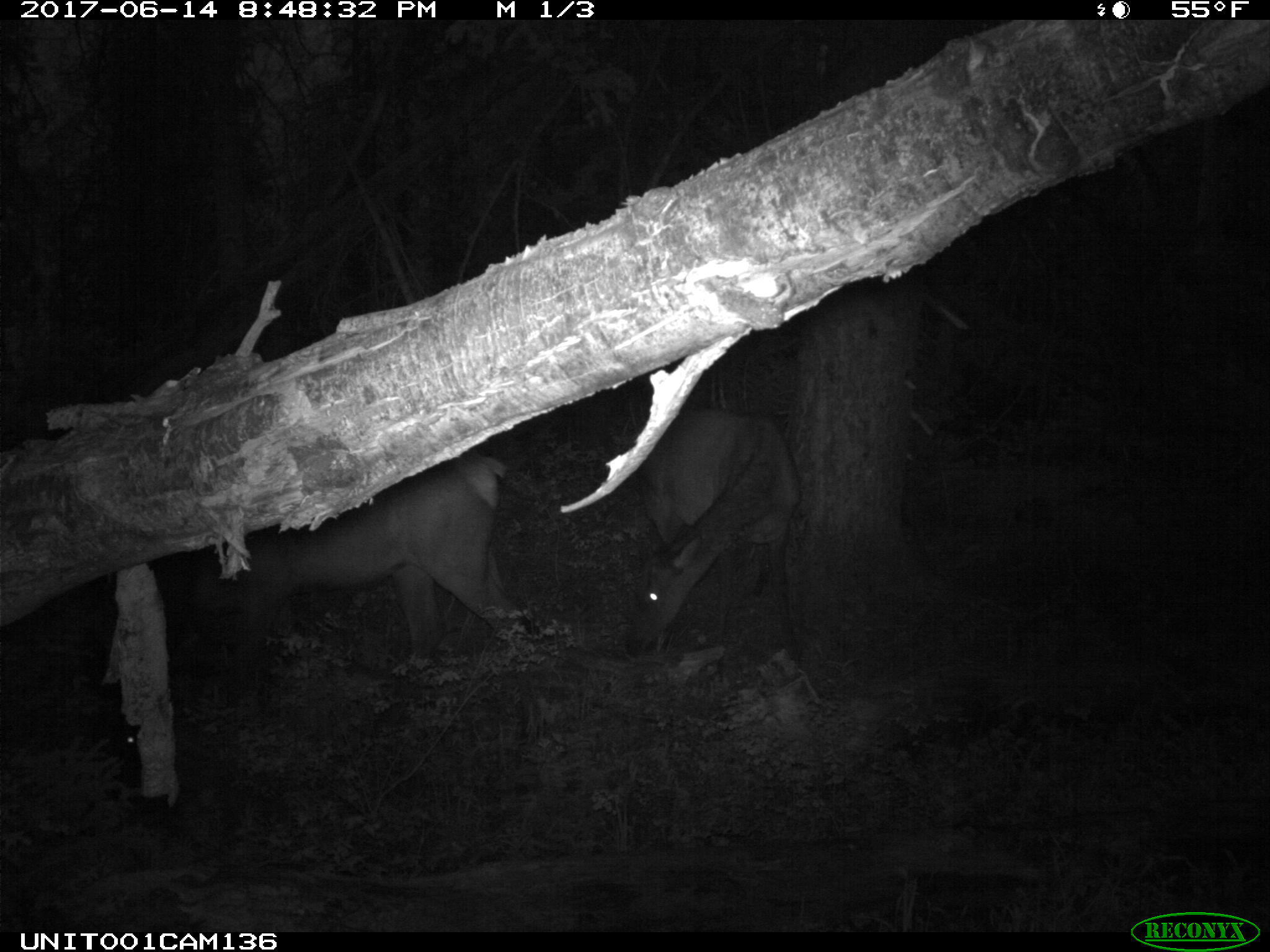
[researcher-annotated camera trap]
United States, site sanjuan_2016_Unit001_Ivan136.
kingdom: Animalia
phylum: Chordata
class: Mammalia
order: Artiodactyla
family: Cervidae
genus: Cervus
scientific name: Cervus elaphus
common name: red deer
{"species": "Cervus elaphus (red deer)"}